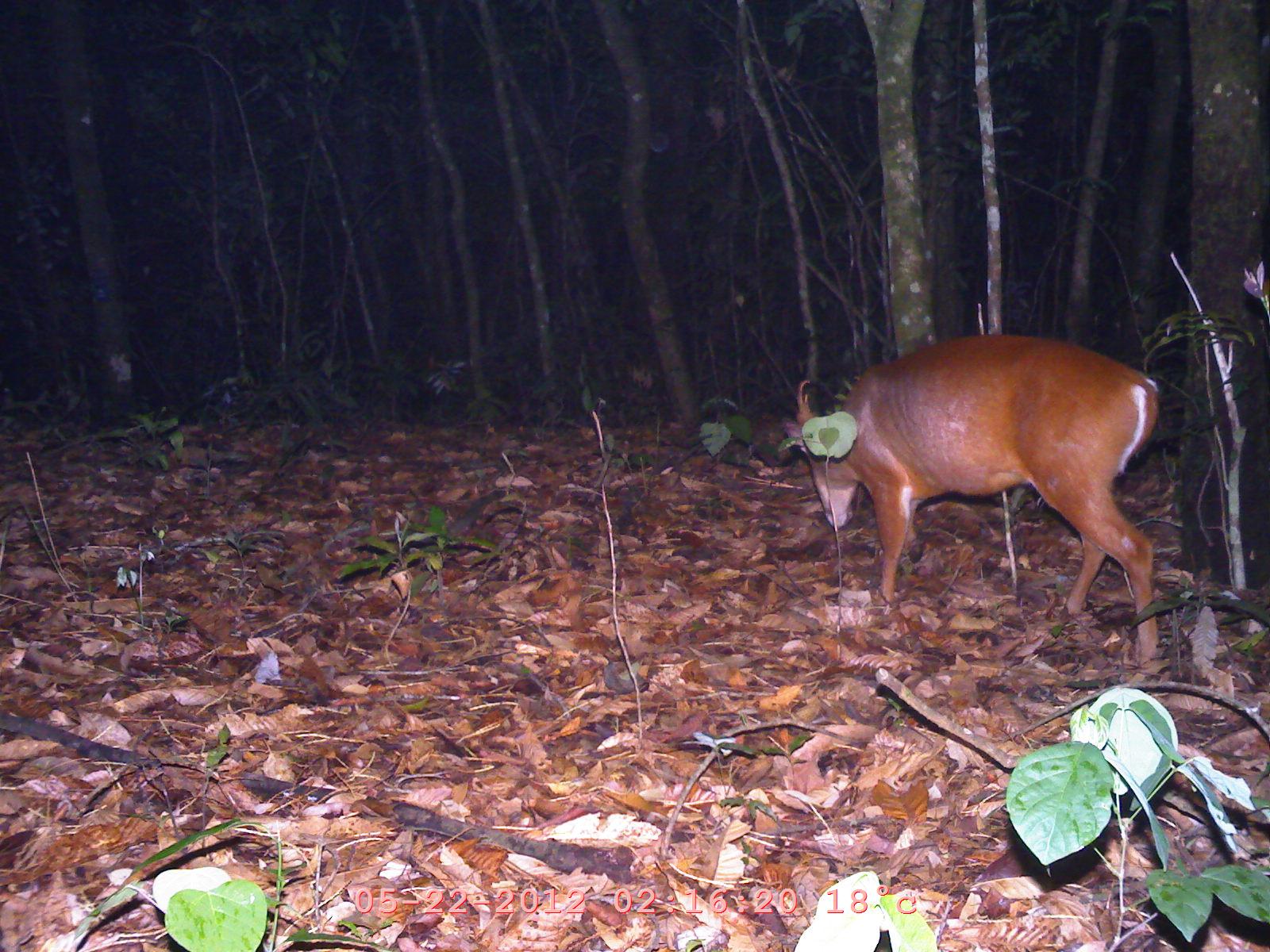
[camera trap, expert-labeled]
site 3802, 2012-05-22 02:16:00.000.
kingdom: Animalia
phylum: Chordata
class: Mammalia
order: Artiodactyla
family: Cervidae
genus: Muntiacus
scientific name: Muntiacus muntjak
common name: southern red muntjac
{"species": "Muntiacus muntjak (southern red muntjac)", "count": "1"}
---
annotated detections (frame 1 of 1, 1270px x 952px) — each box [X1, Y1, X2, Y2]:
muntiacus muntjak: [778, 328, 1164, 659]